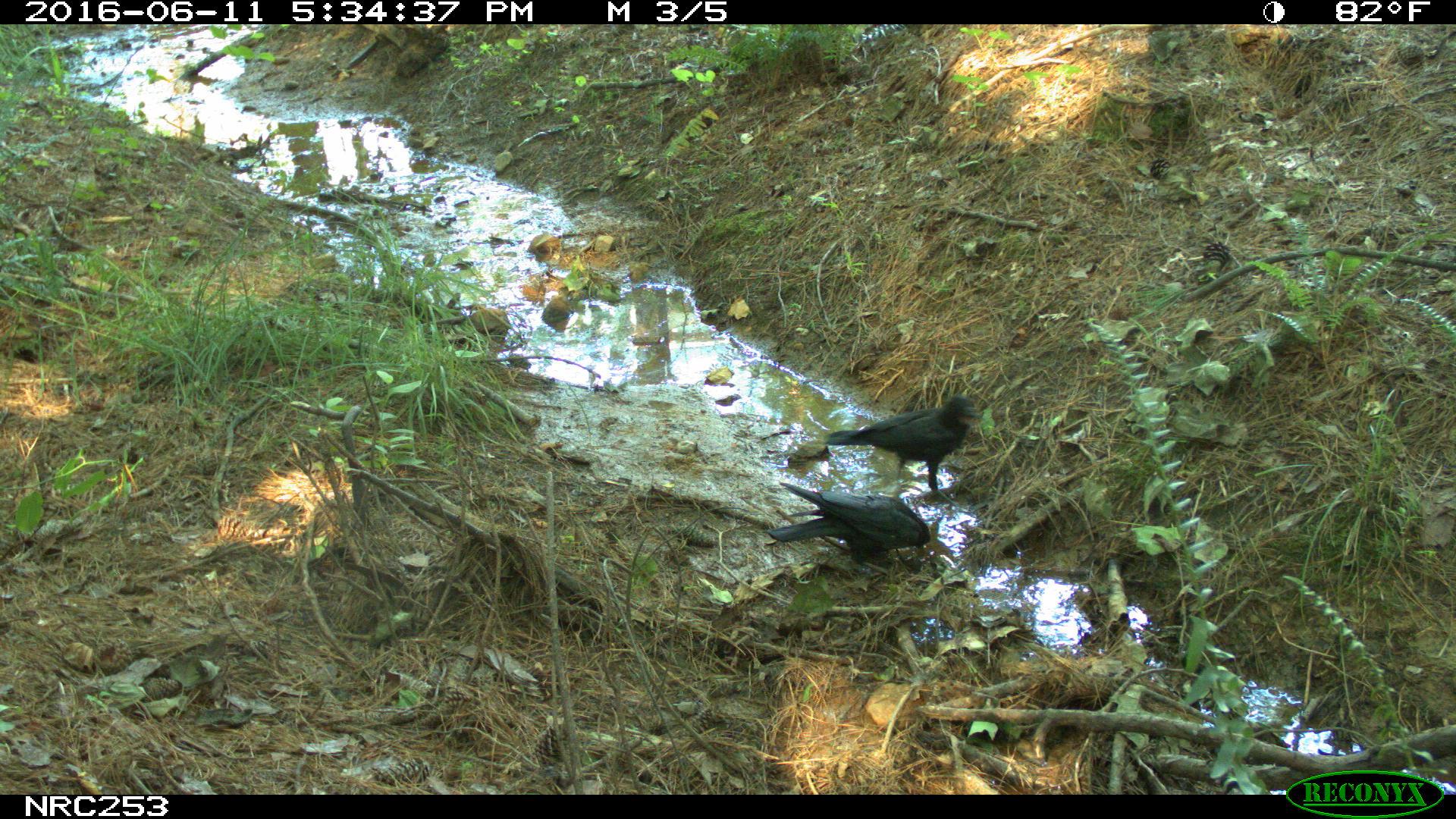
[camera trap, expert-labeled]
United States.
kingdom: Animalia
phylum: Chordata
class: Aves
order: Passeriformes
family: Corvidae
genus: Corvus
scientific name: Corvus brachyrhynchos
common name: american crow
American Crow (Corvus brachyrhynchos).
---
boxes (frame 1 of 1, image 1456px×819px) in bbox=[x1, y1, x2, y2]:
American Crow: bbox=[776, 478, 944, 574]; bbox=[814, 397, 986, 483]